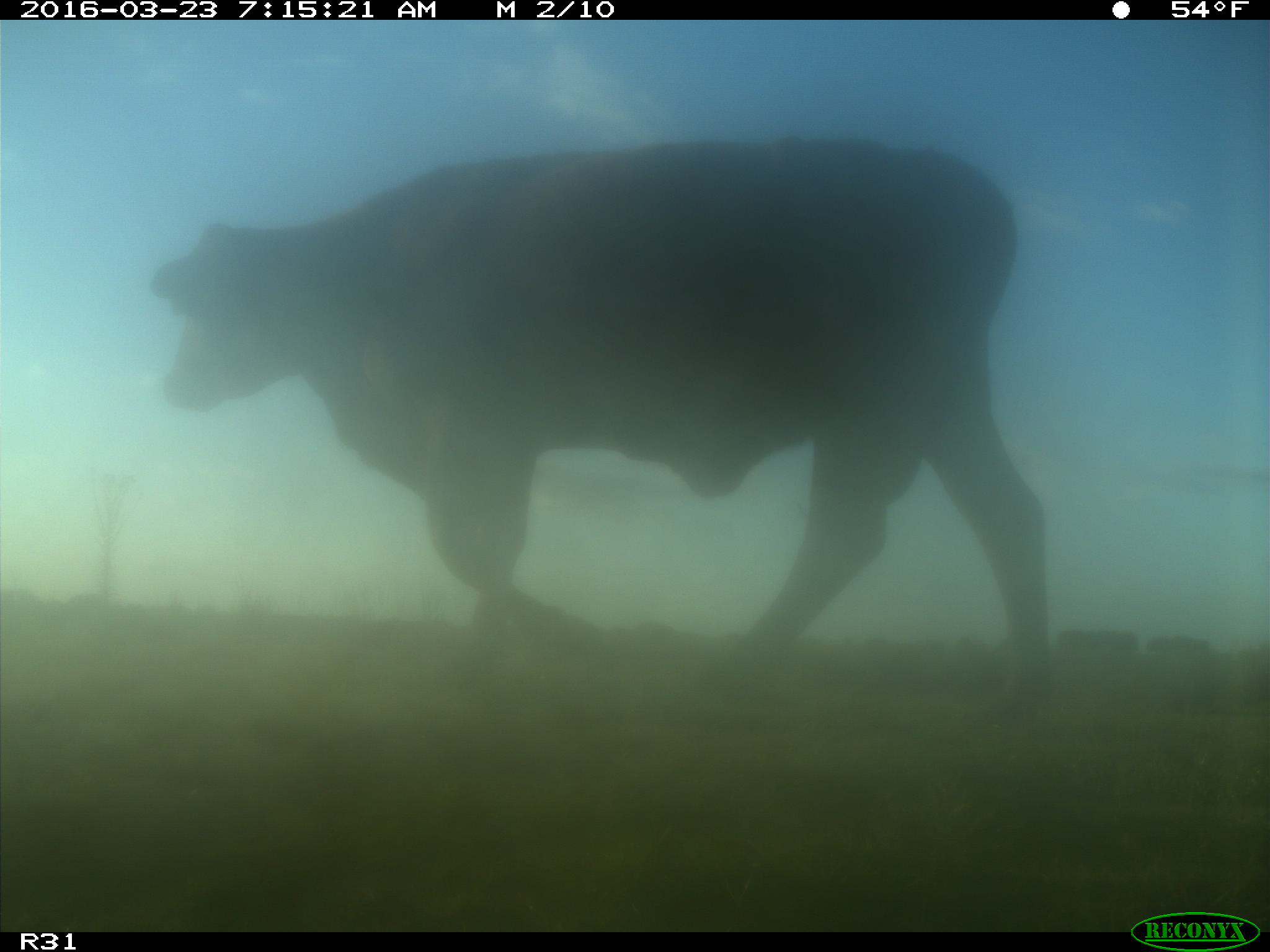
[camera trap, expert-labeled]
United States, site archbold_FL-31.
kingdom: Animalia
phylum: Chordata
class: Mammalia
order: Artiodactyla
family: Bovidae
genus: Bos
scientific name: Bos taurus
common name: domestic cow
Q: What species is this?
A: Bos taurus (domestic cow).